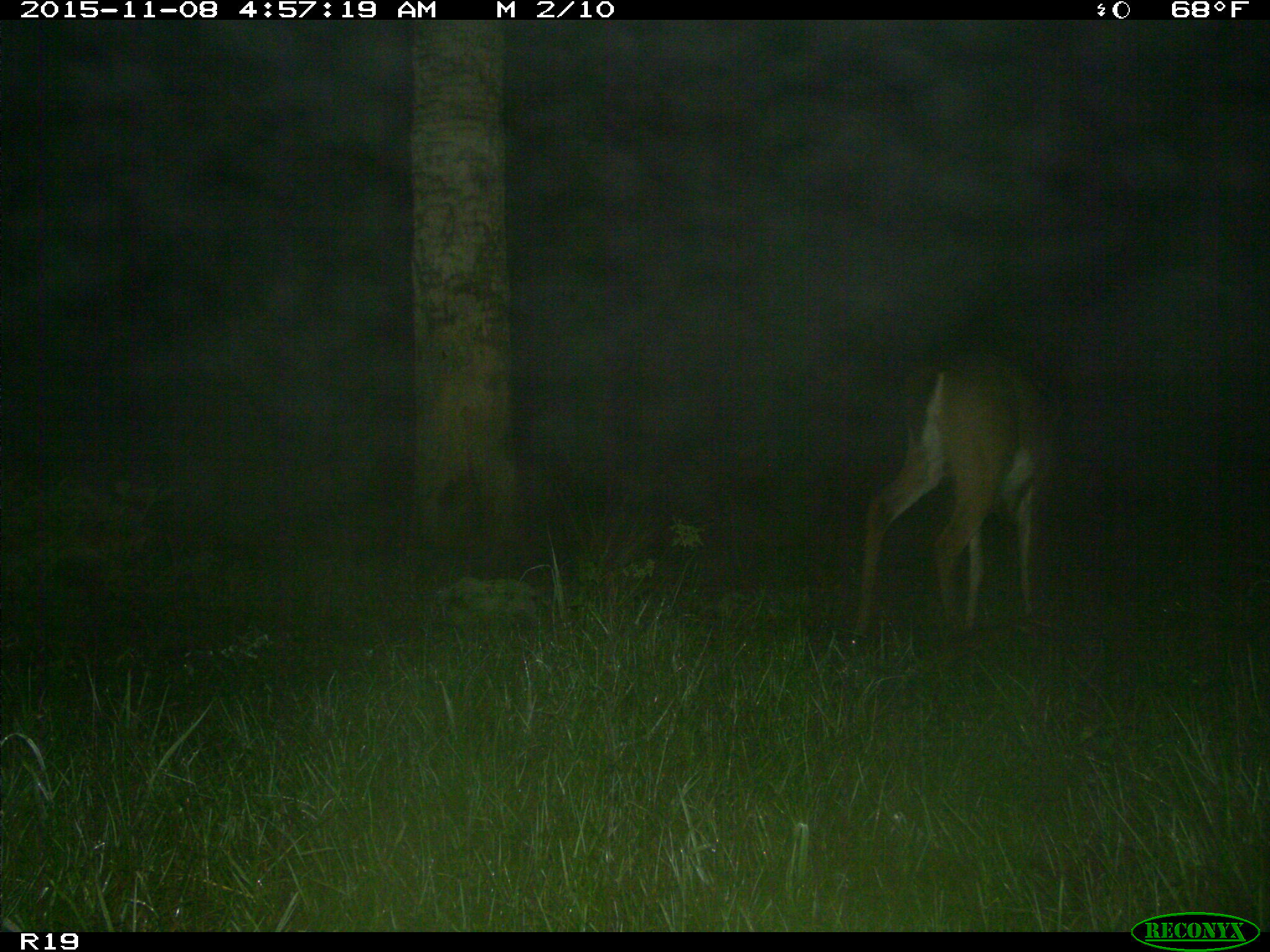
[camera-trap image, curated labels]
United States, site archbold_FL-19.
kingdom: Animalia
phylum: Chordata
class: Mammalia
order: Artiodactyla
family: Cervidae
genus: Odocoileus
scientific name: Odocoileus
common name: deer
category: unidentified deer